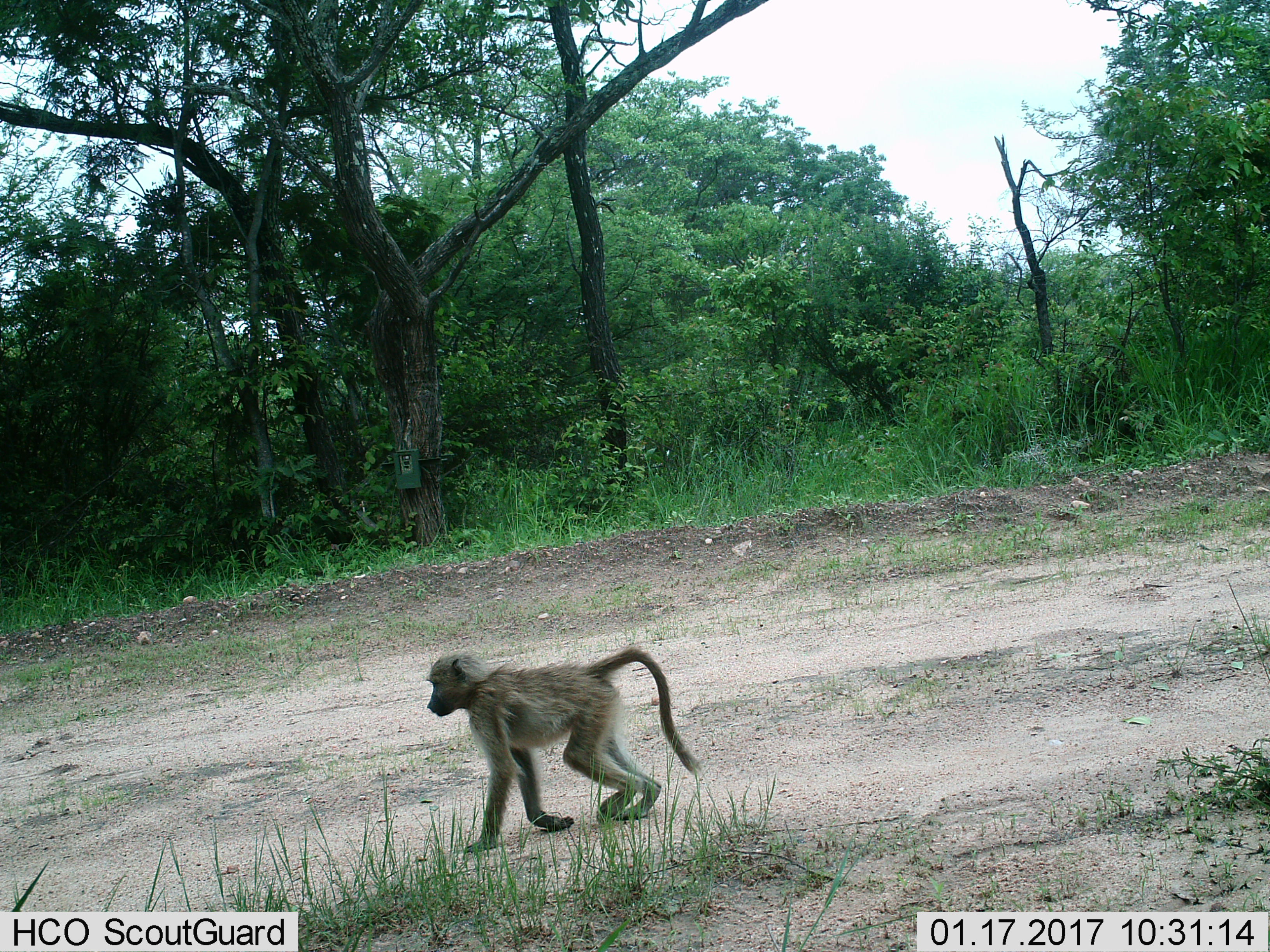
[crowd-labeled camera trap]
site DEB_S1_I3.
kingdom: Animalia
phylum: Chordata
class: Mammalia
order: Primates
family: Cercopithecidae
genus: Papio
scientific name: Papio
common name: baboon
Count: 1.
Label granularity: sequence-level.